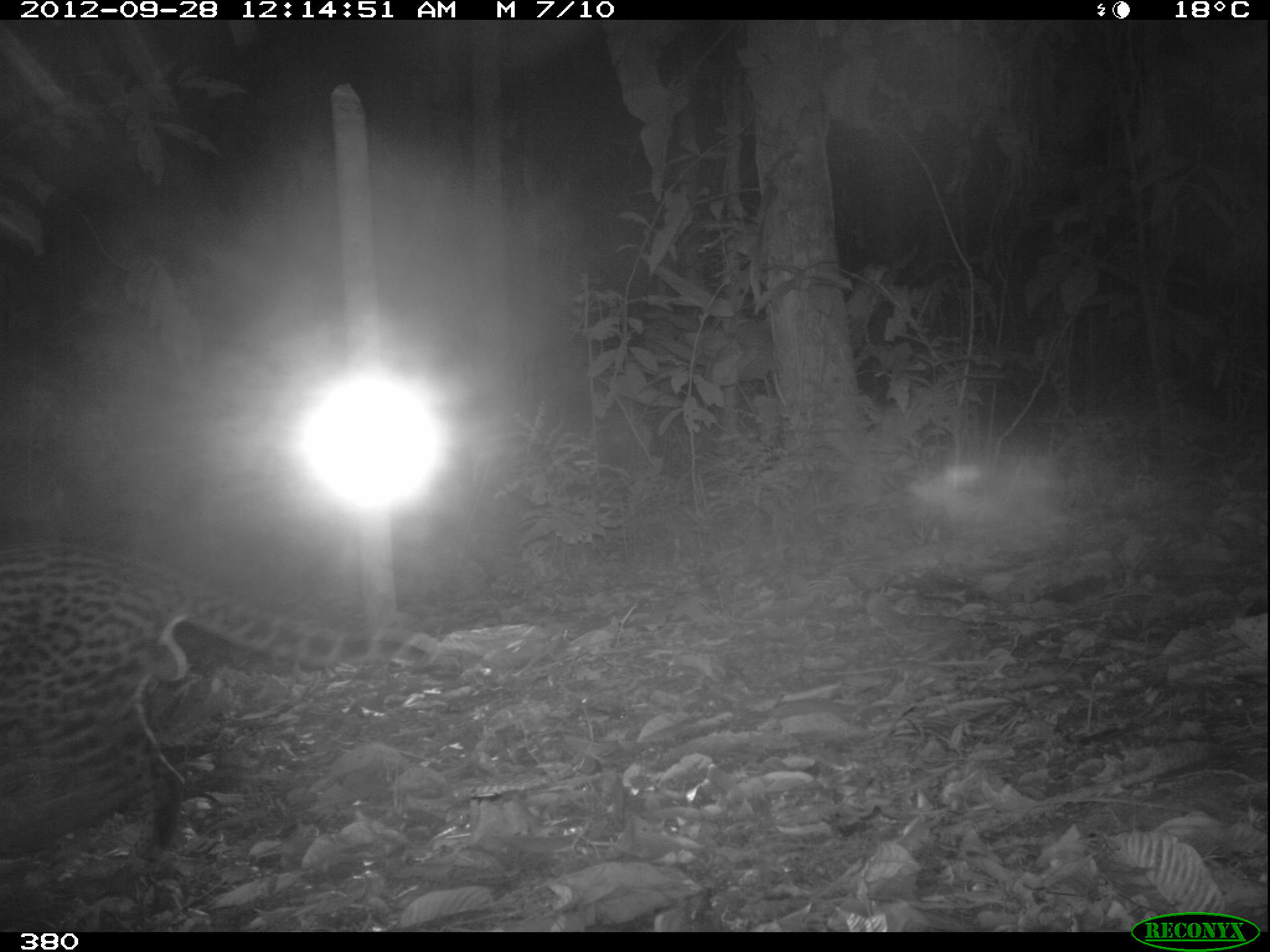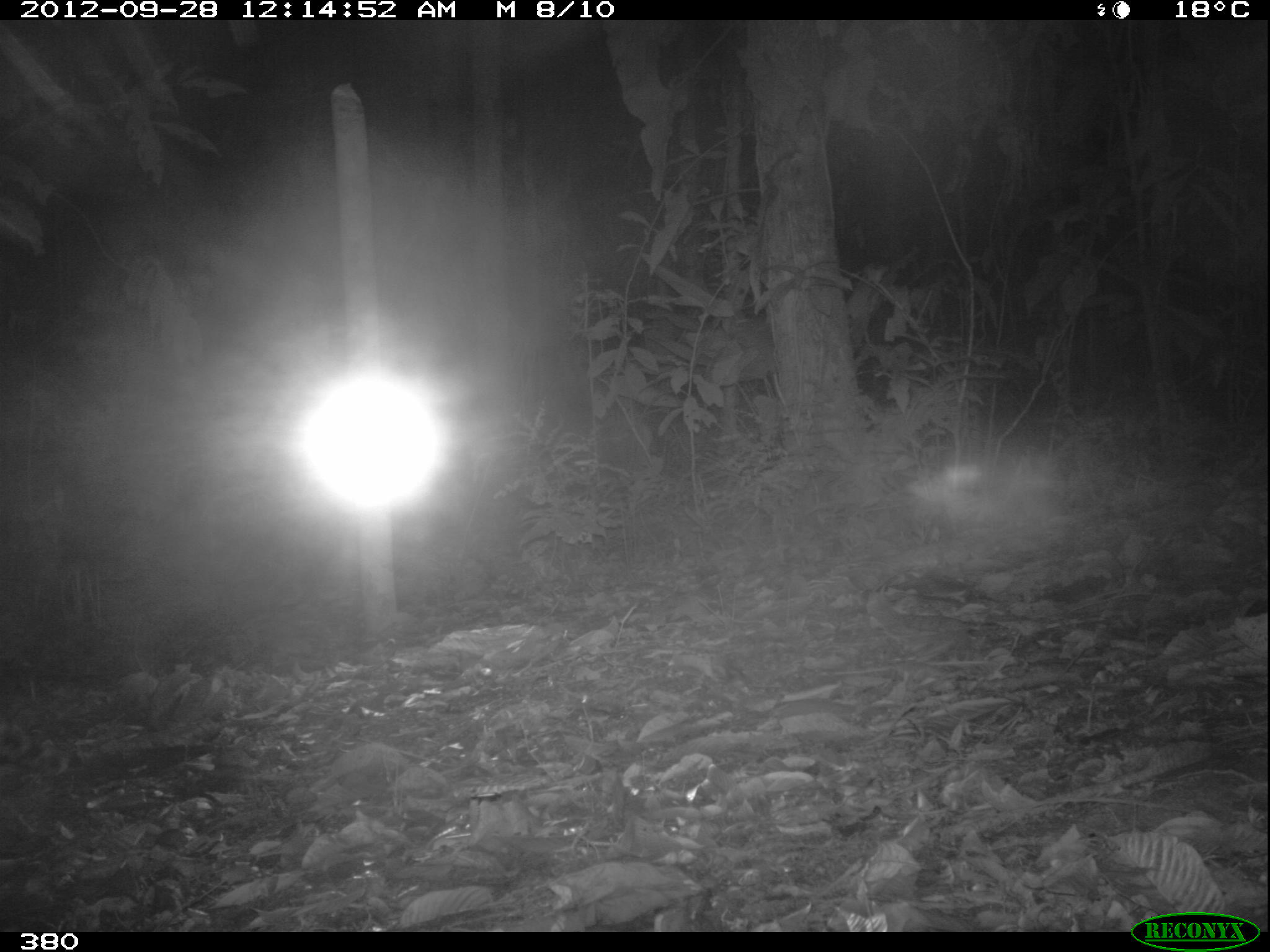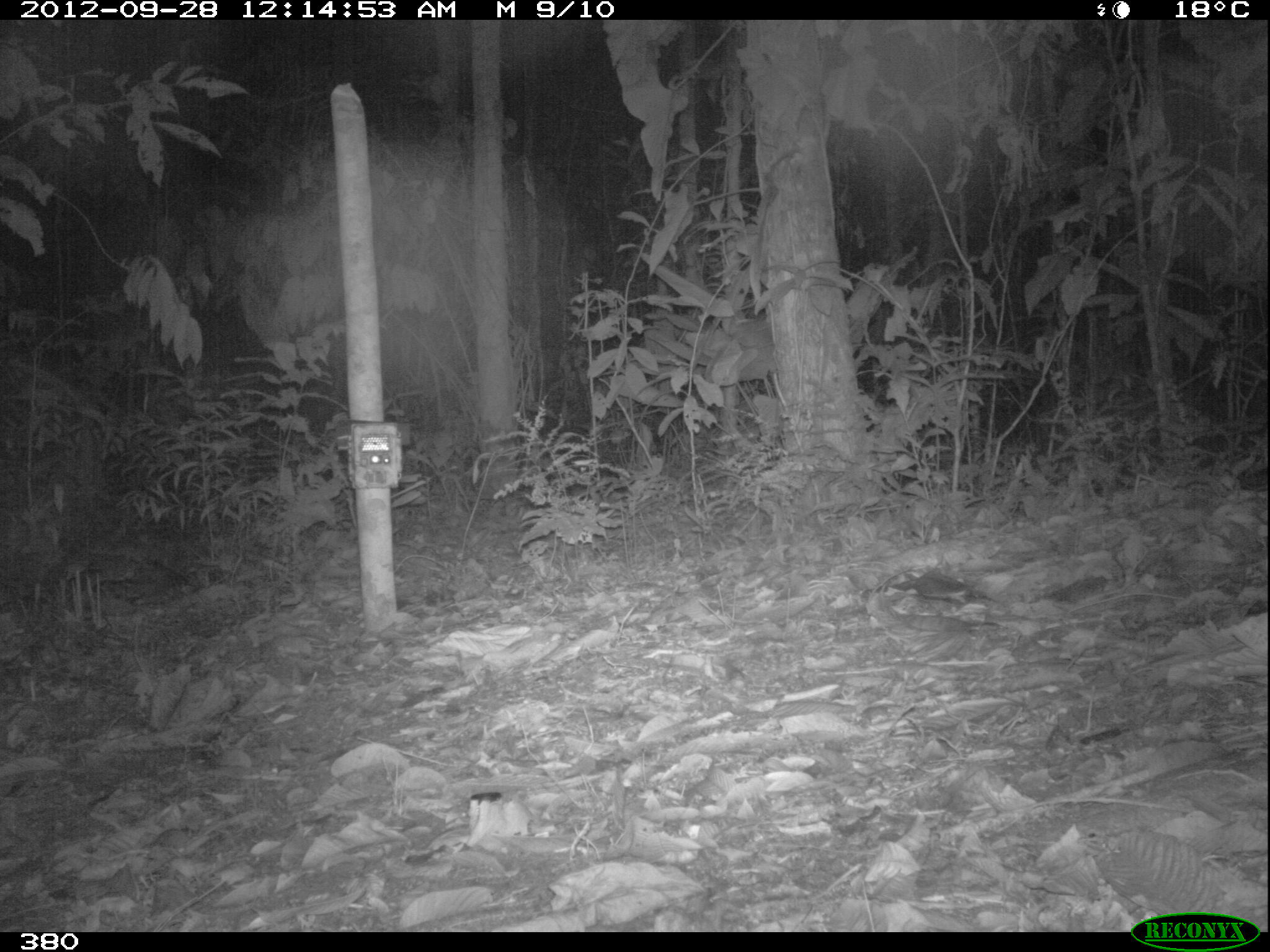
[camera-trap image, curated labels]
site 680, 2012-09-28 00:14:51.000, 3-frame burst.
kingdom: Animalia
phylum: Chordata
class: Mammalia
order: Carnivora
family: Felidae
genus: Leopardus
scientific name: Leopardus pardalis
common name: ocelot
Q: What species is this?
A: Leopardus pardalis (ocelot).